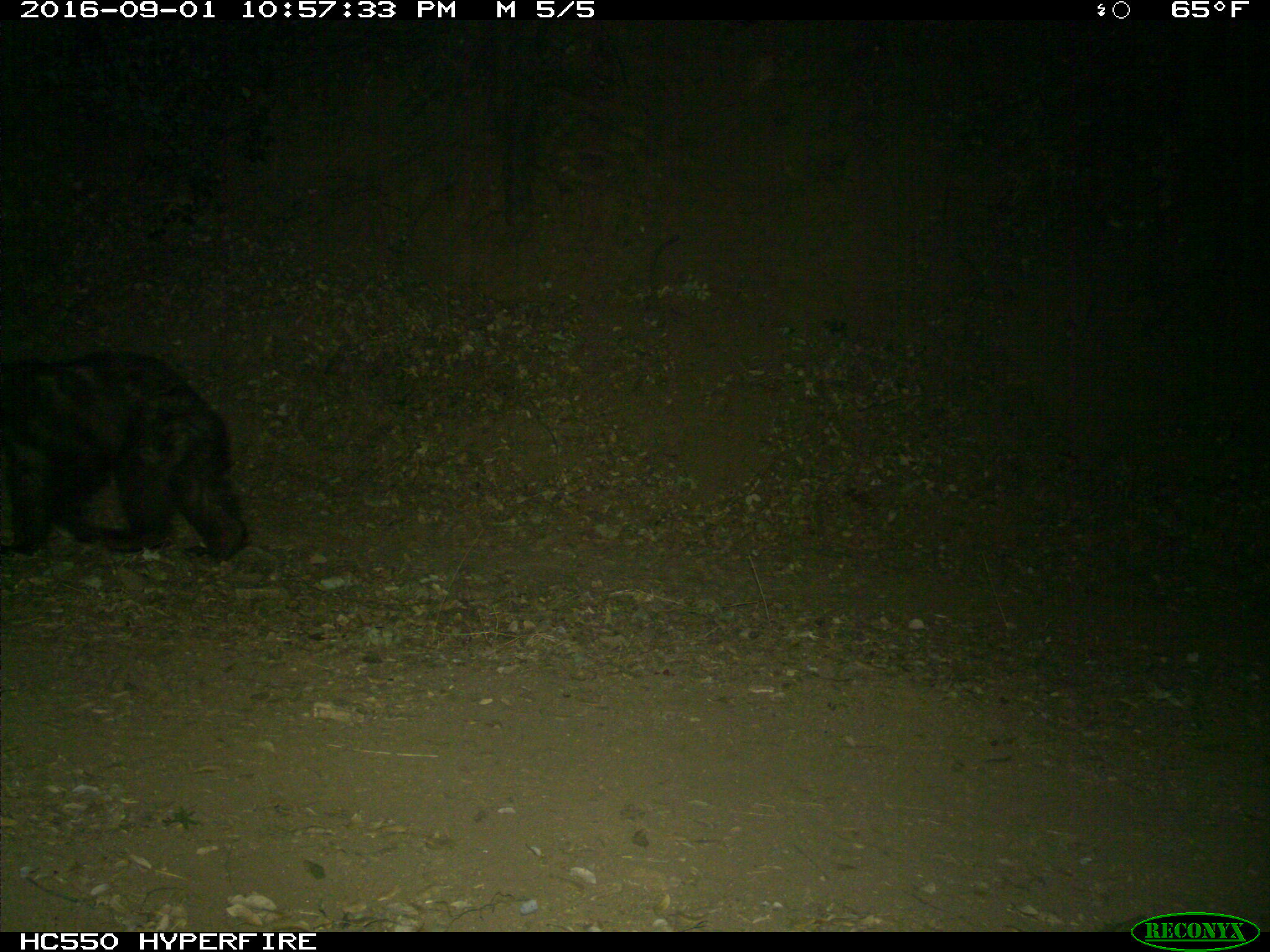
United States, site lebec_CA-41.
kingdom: Animalia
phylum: Chordata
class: Mammalia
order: Carnivora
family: Ursidae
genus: Ursus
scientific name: Ursus americanus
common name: american black bear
Ursus americanus (american black bear).